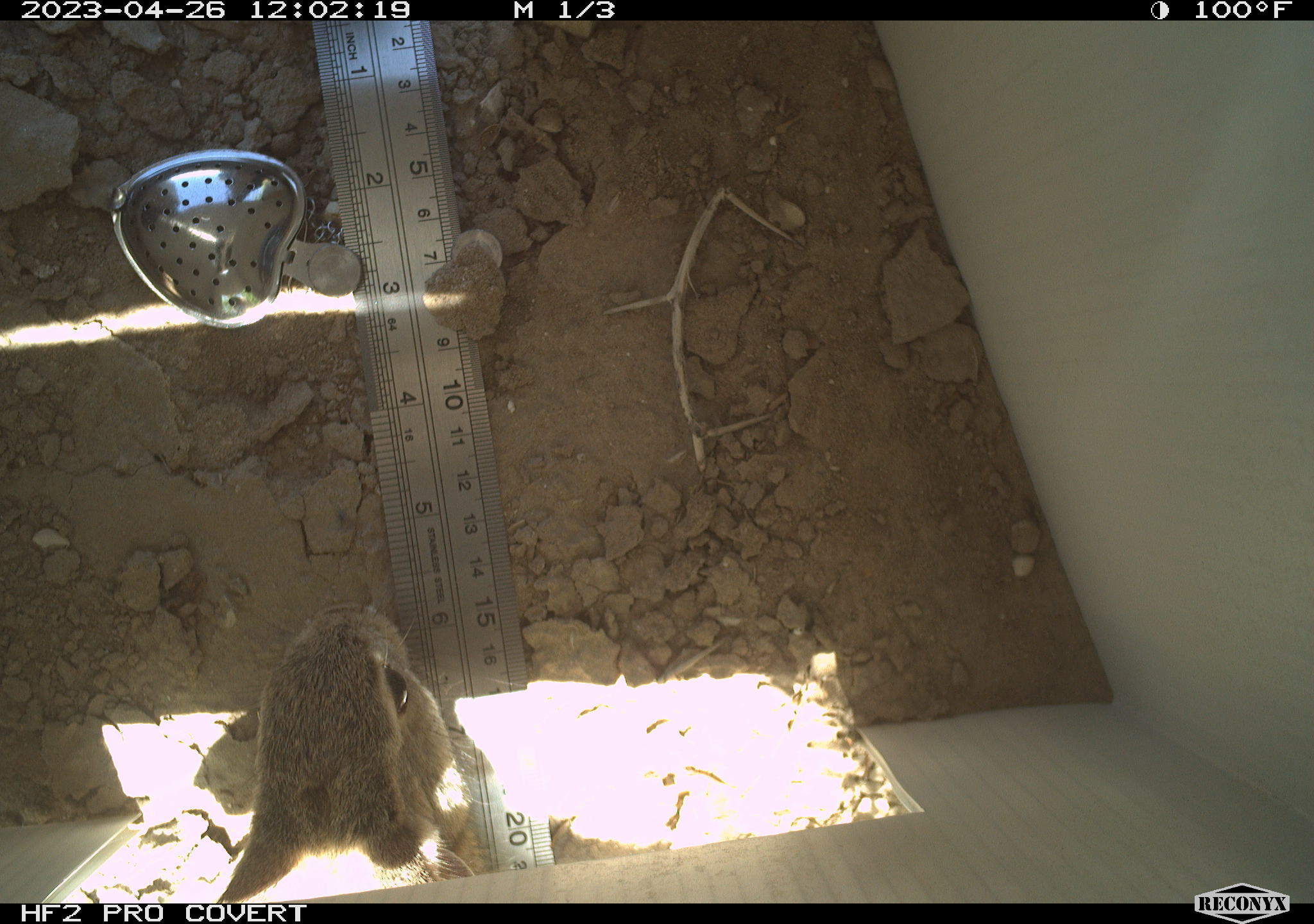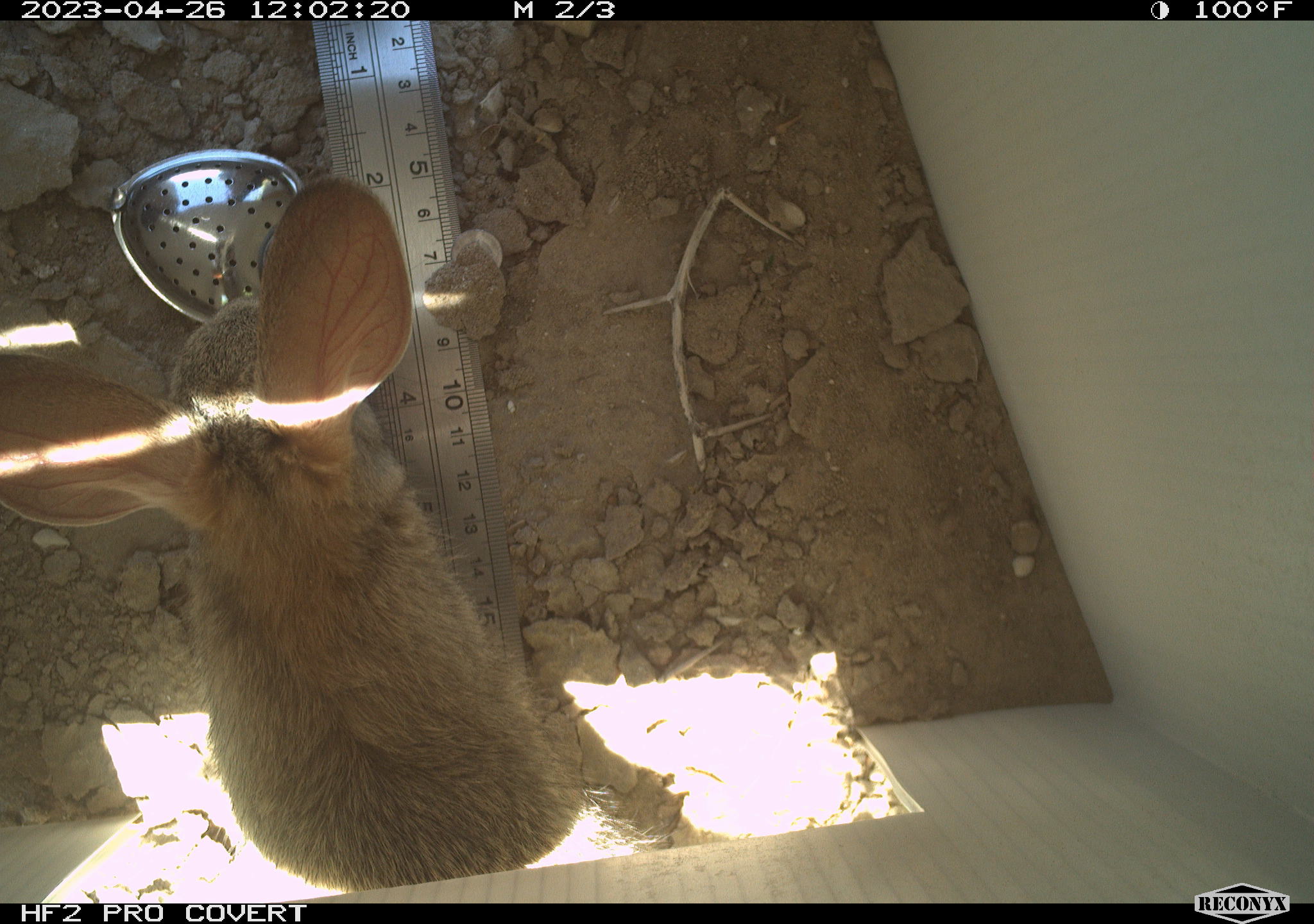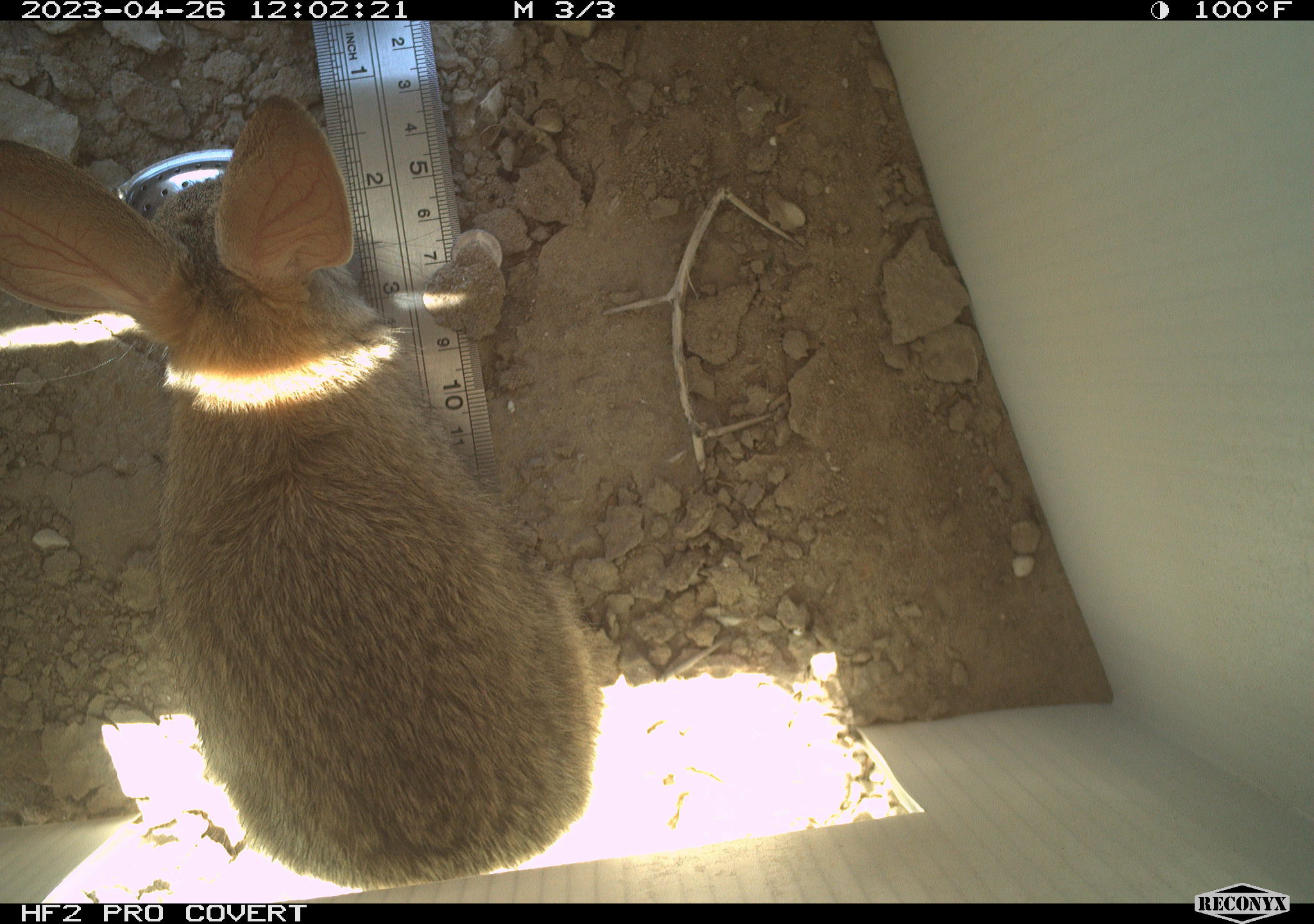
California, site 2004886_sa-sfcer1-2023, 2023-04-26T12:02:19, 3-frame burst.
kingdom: Animalia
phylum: Chordata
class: Mammalia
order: Lagomorpha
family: Leporidae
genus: Sylvilagus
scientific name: Sylvilagus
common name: cottontail rabbits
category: sylvilagus species